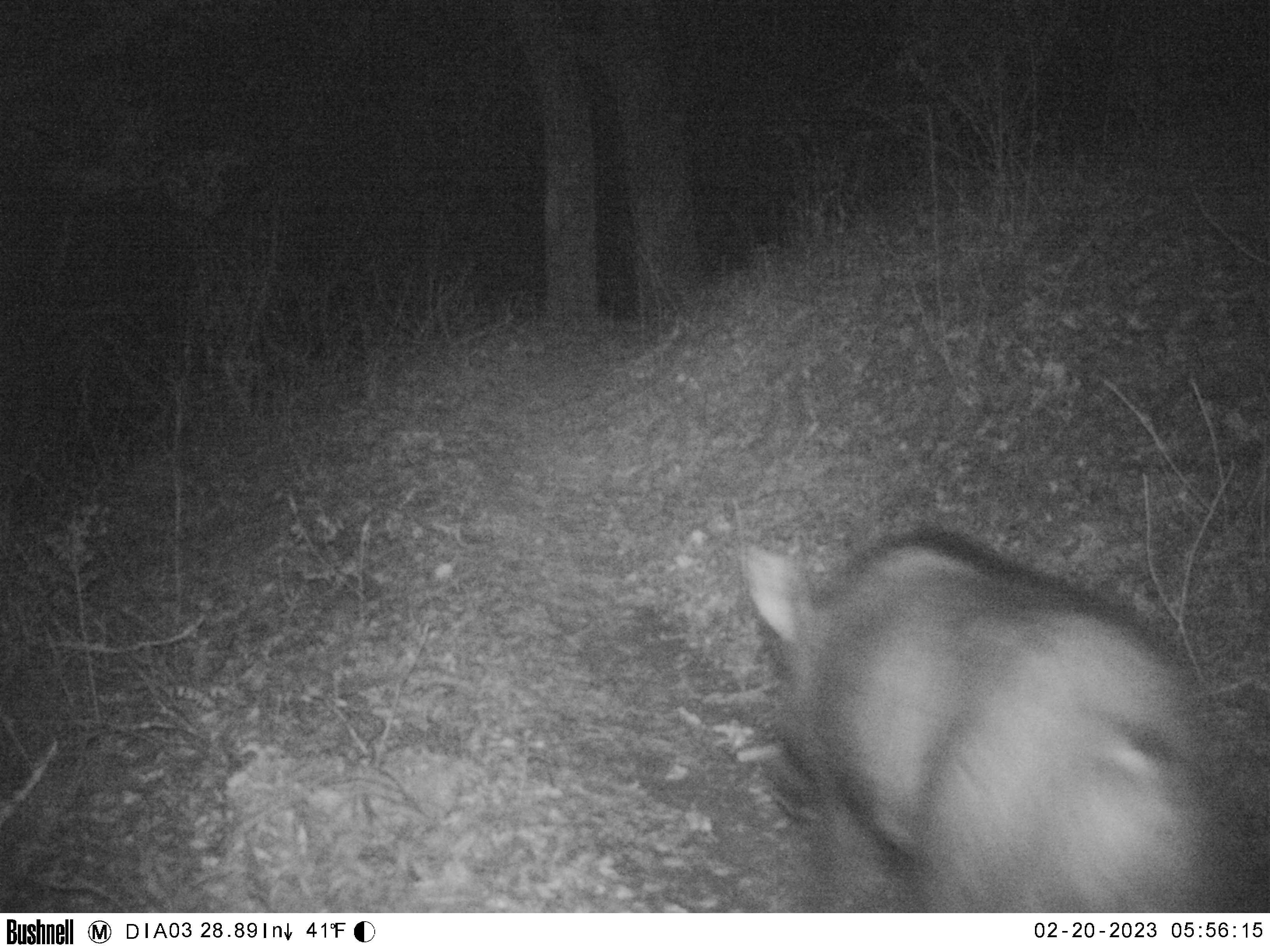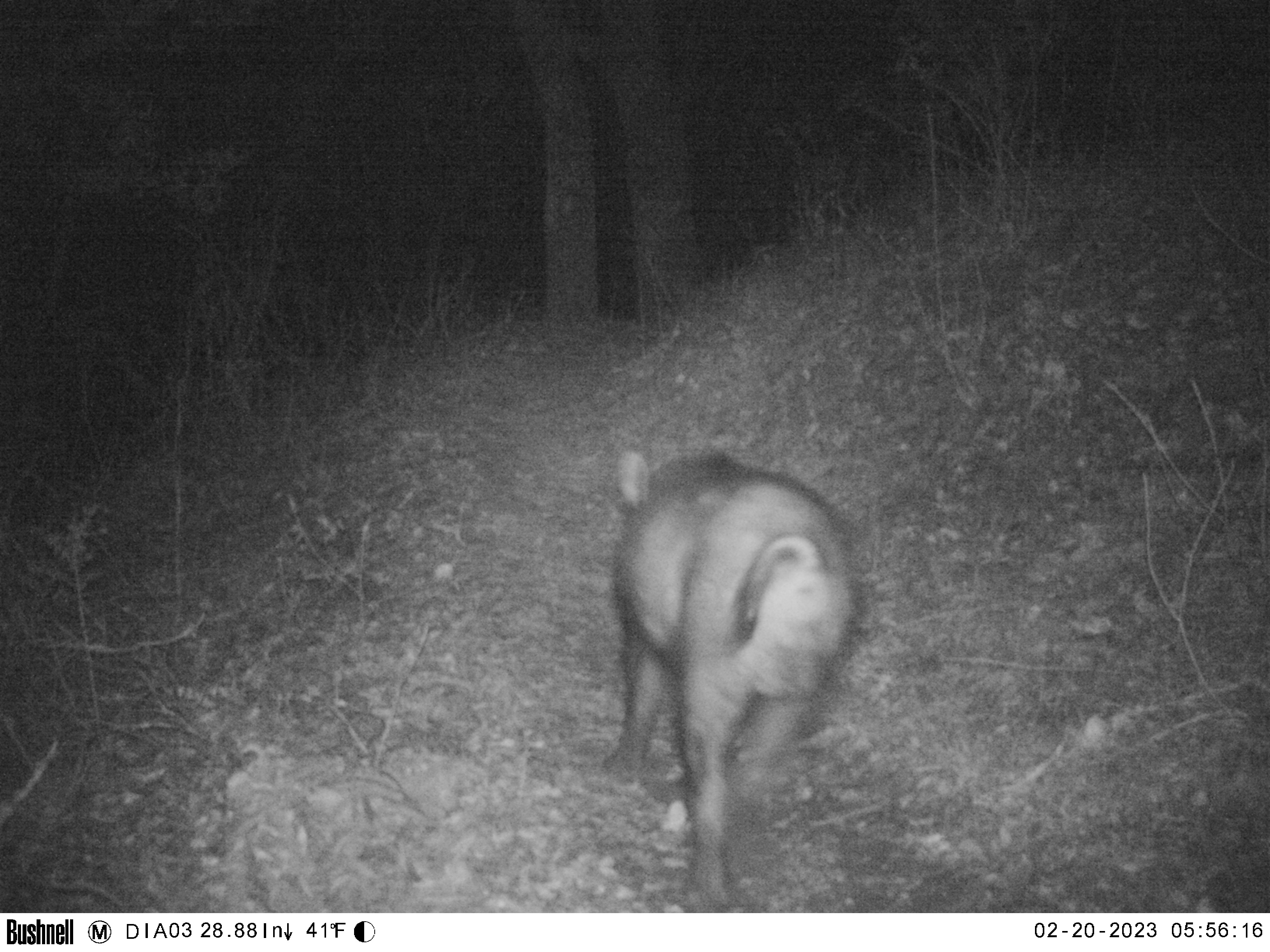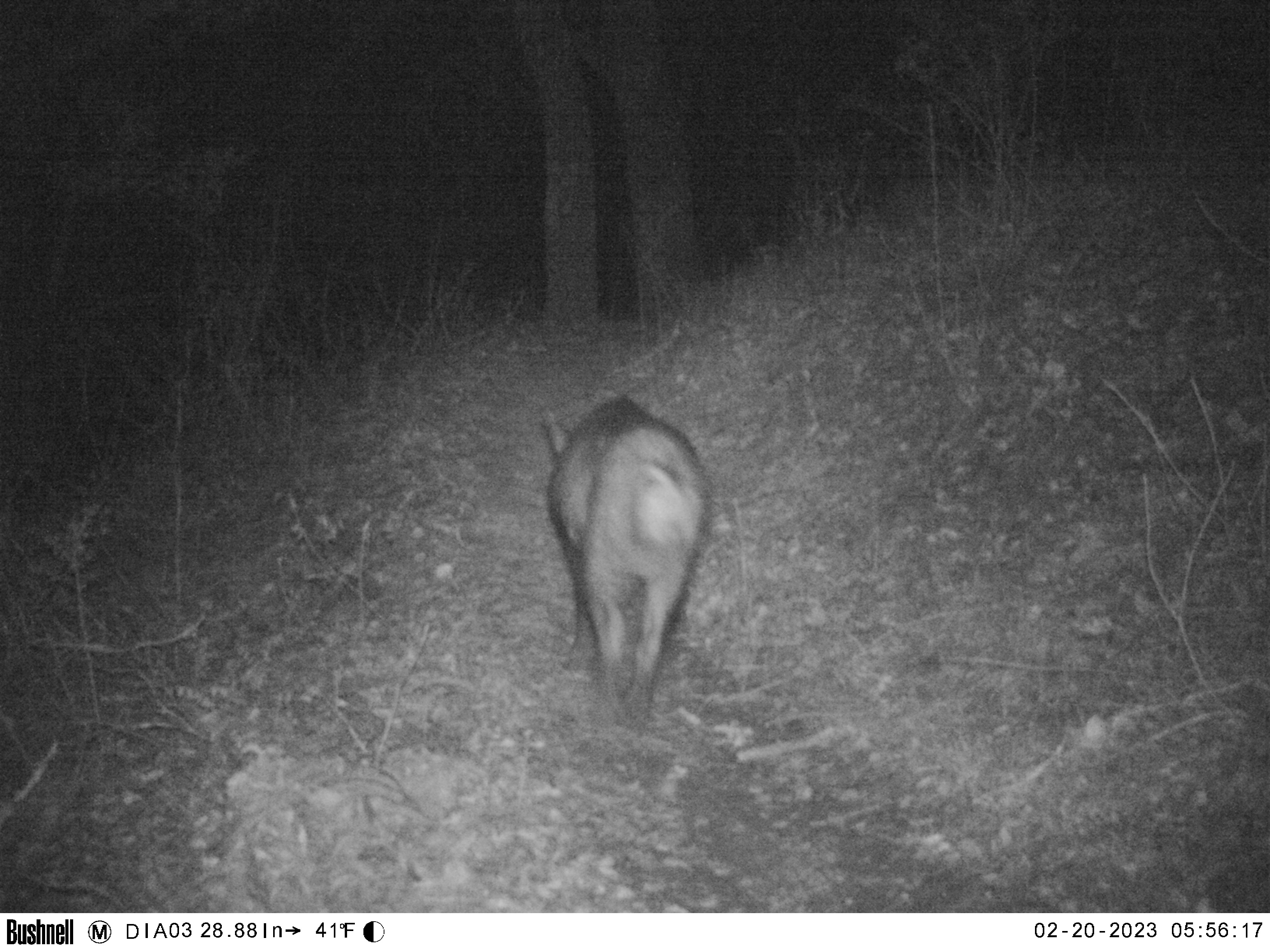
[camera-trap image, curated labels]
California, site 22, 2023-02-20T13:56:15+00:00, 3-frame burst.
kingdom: Animalia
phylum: Chordata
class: Mammalia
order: Artiodactyla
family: Suidae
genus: Sus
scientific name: Sus scrofa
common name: wild boar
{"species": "wild boar (Sus scrofa)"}